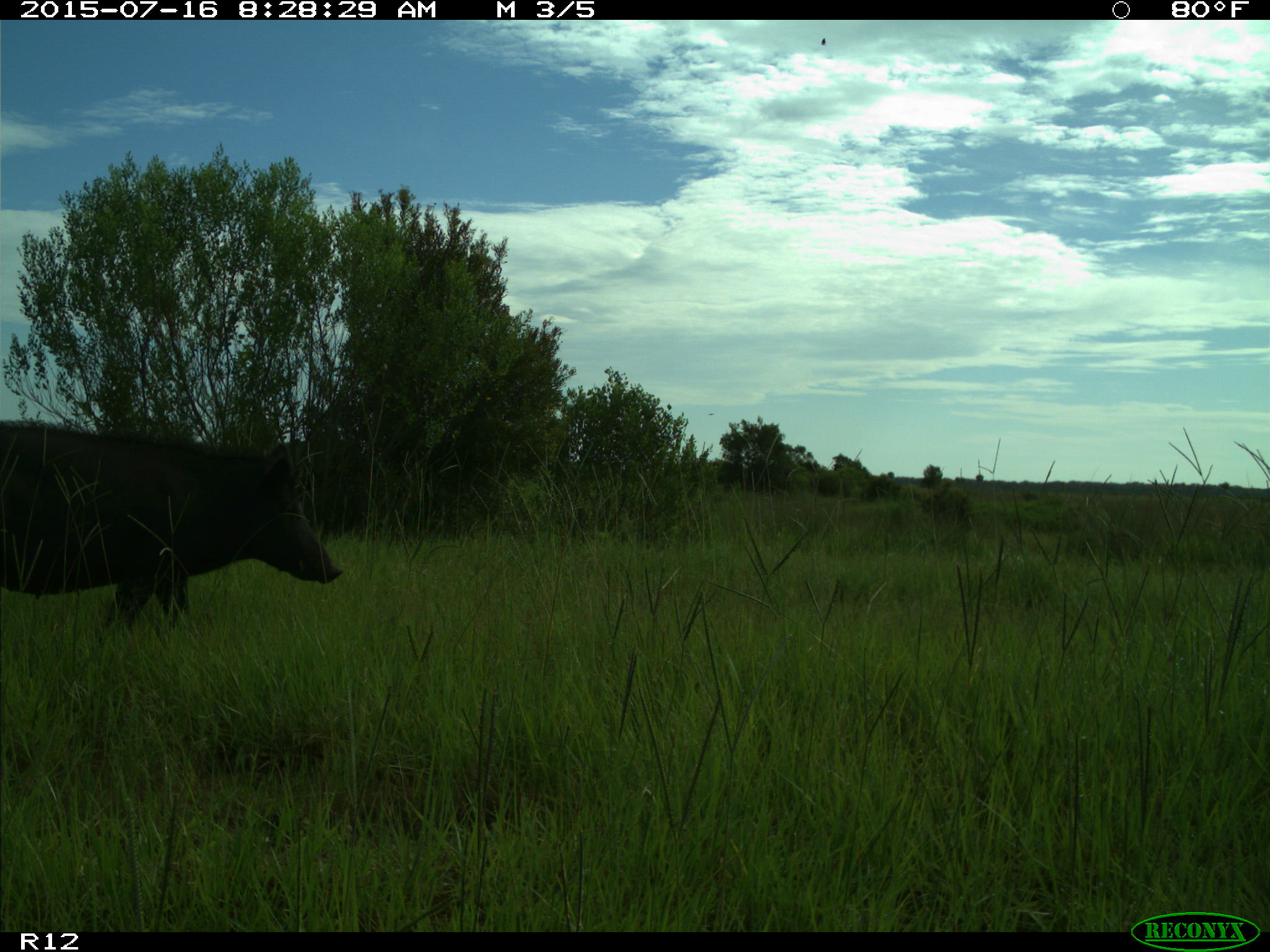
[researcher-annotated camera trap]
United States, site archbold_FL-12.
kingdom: Animalia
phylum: Chordata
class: Mammalia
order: Artiodactyla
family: Suidae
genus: Sus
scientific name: Sus scrofa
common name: wild boar